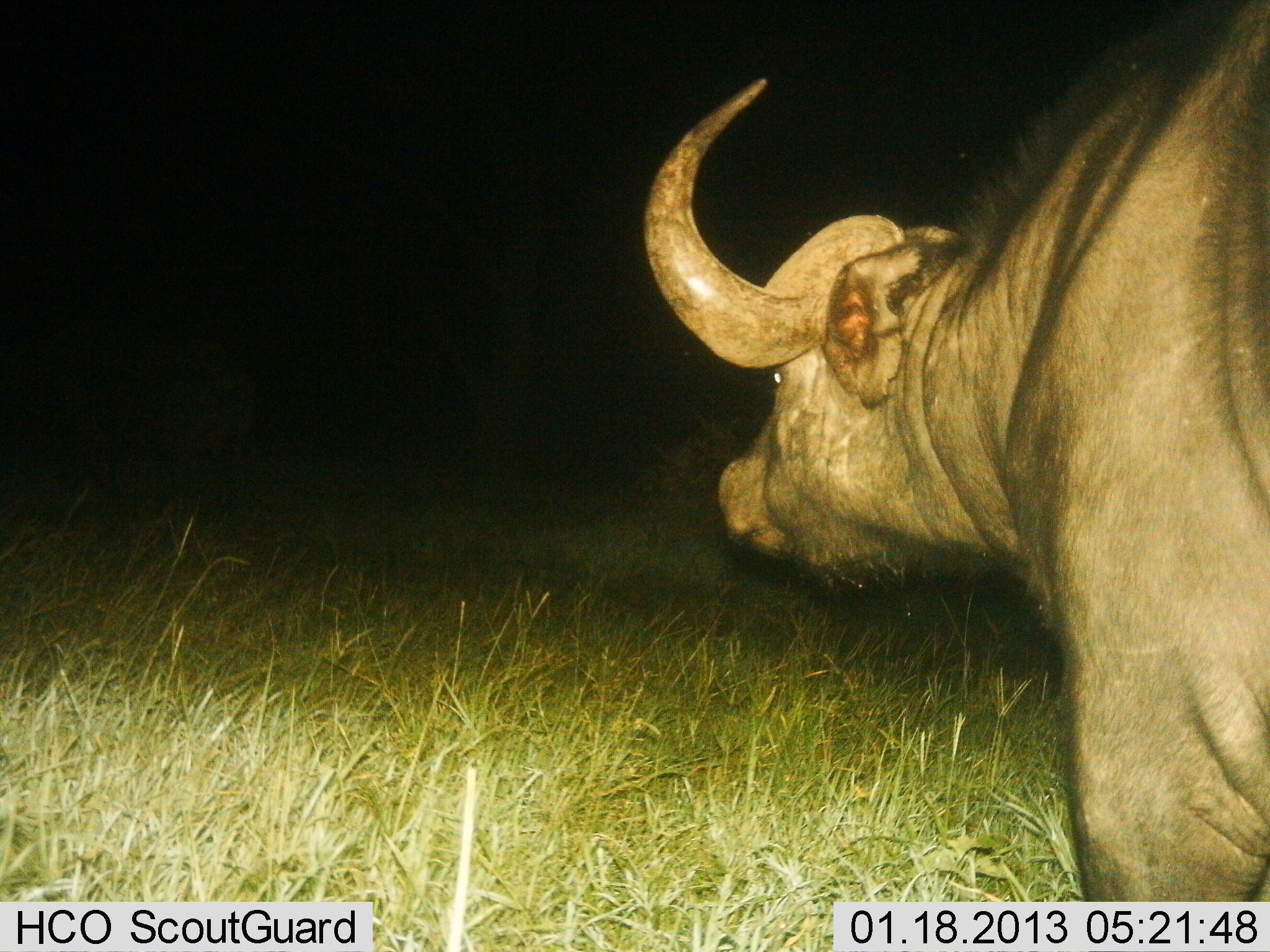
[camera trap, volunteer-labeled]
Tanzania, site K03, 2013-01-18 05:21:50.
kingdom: Animalia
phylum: Chordata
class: Mammalia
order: Artiodactyla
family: Bovidae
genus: Syncerus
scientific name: Syncerus caffer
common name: cape buffalo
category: buffalo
Buffalo (cape buffalo) (Syncerus caffer), count 1. Behavior (volunteer vote fractions): standing 84%, resting 0%, moving 16%, interacting 0%. Young present (vote fraction): 0%. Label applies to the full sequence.